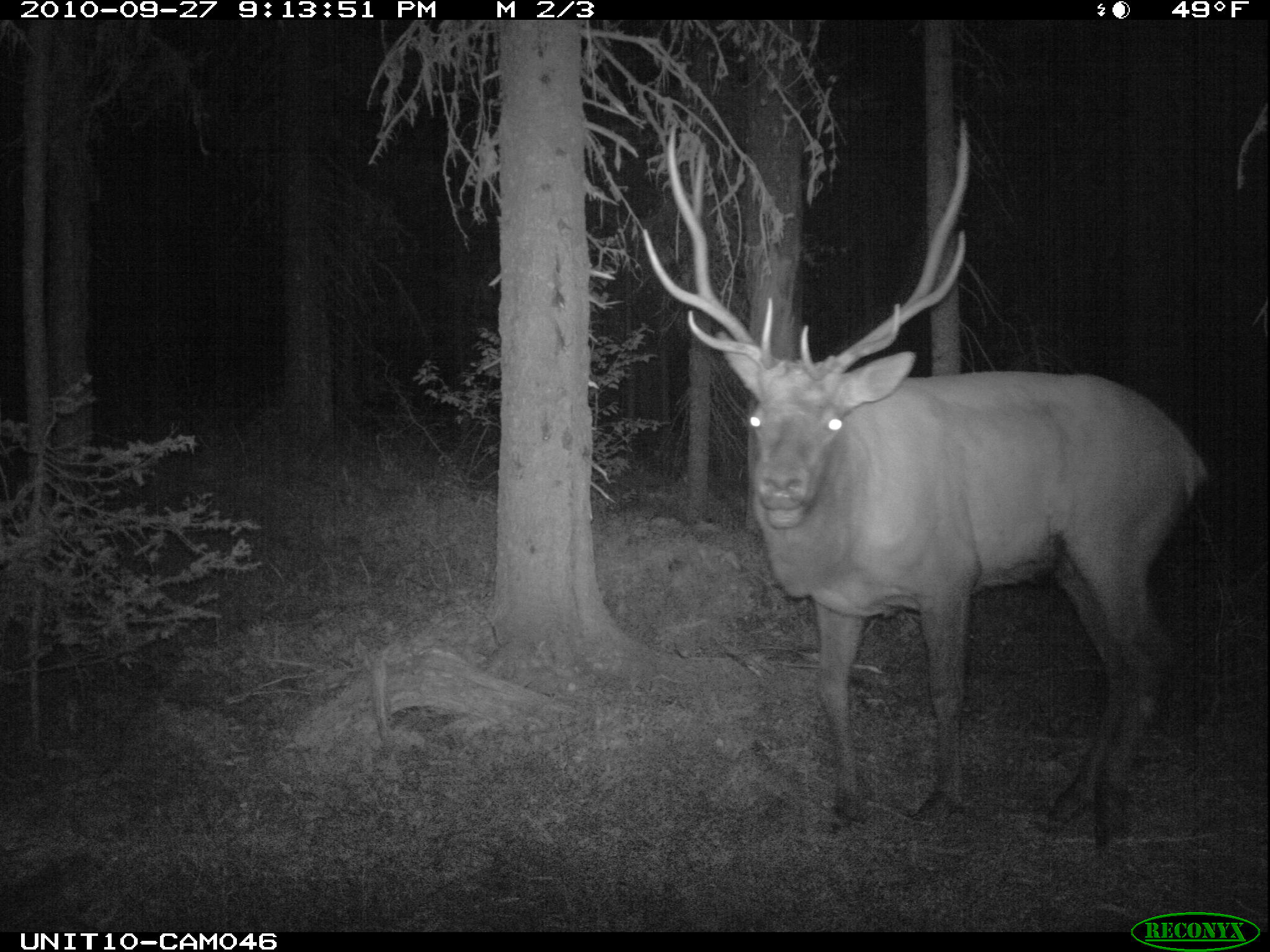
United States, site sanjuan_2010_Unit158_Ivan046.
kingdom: Animalia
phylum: Chordata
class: Mammalia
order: Artiodactyla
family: Cervidae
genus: Cervus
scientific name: Cervus elaphus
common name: red deer